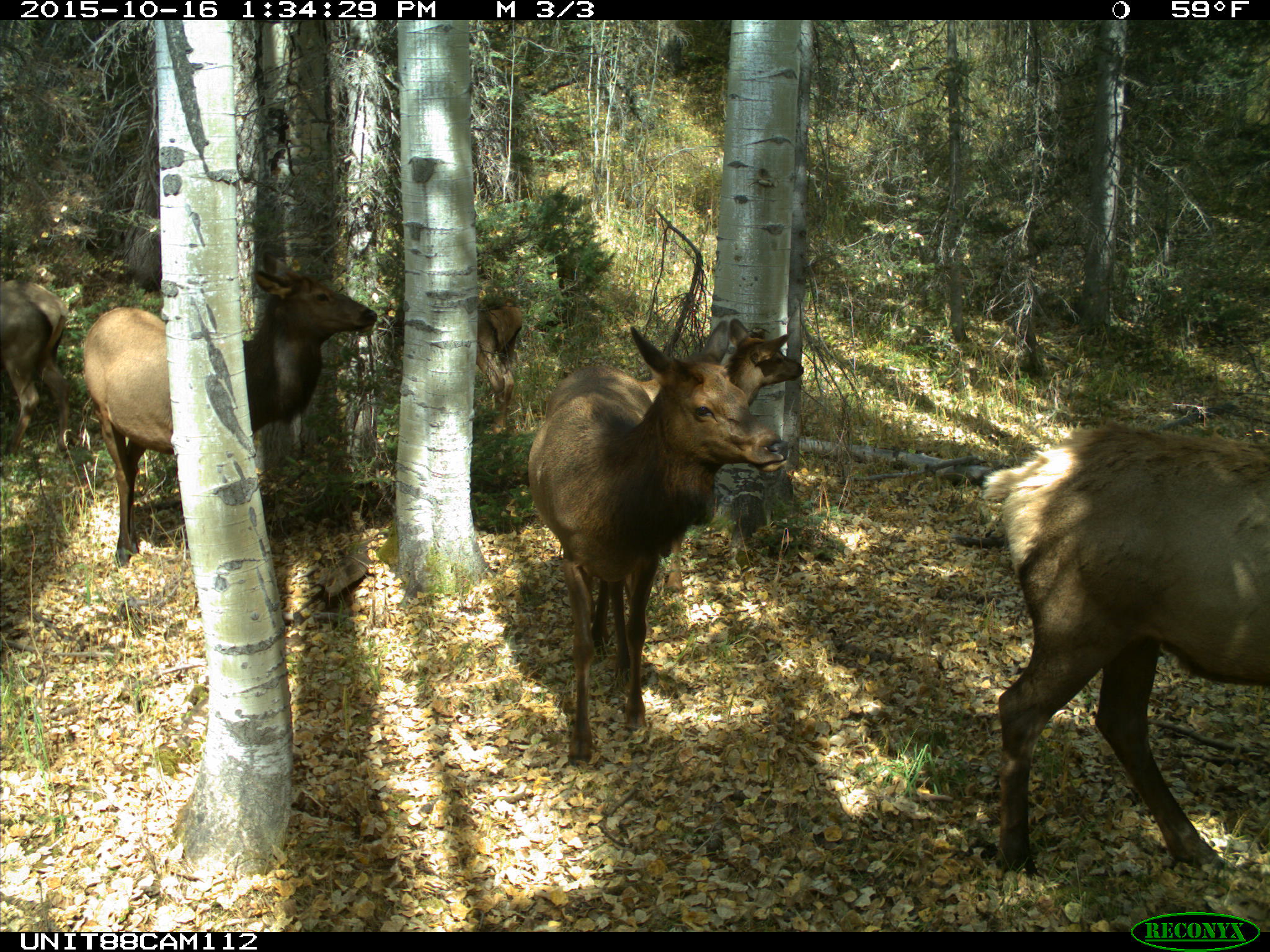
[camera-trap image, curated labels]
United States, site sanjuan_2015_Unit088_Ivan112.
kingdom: Animalia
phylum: Chordata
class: Mammalia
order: Artiodactyla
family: Cervidae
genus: Cervus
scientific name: Cervus elaphus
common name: red deer